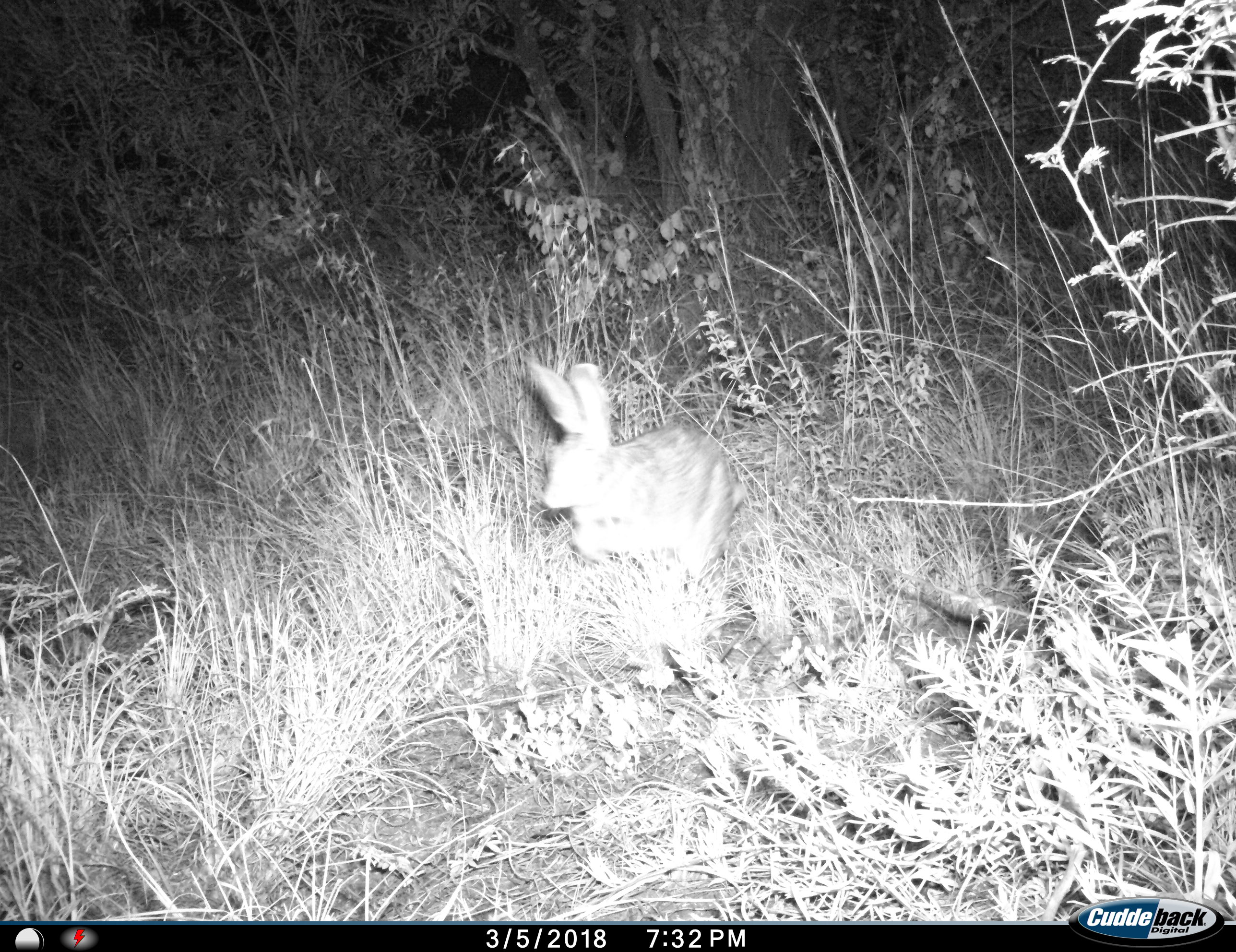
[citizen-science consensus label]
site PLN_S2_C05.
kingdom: Animalia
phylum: Chordata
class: Mammalia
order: Lagomorpha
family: Leporidae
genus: Lepus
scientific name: Lepus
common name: hare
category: hareunknown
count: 1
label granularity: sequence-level